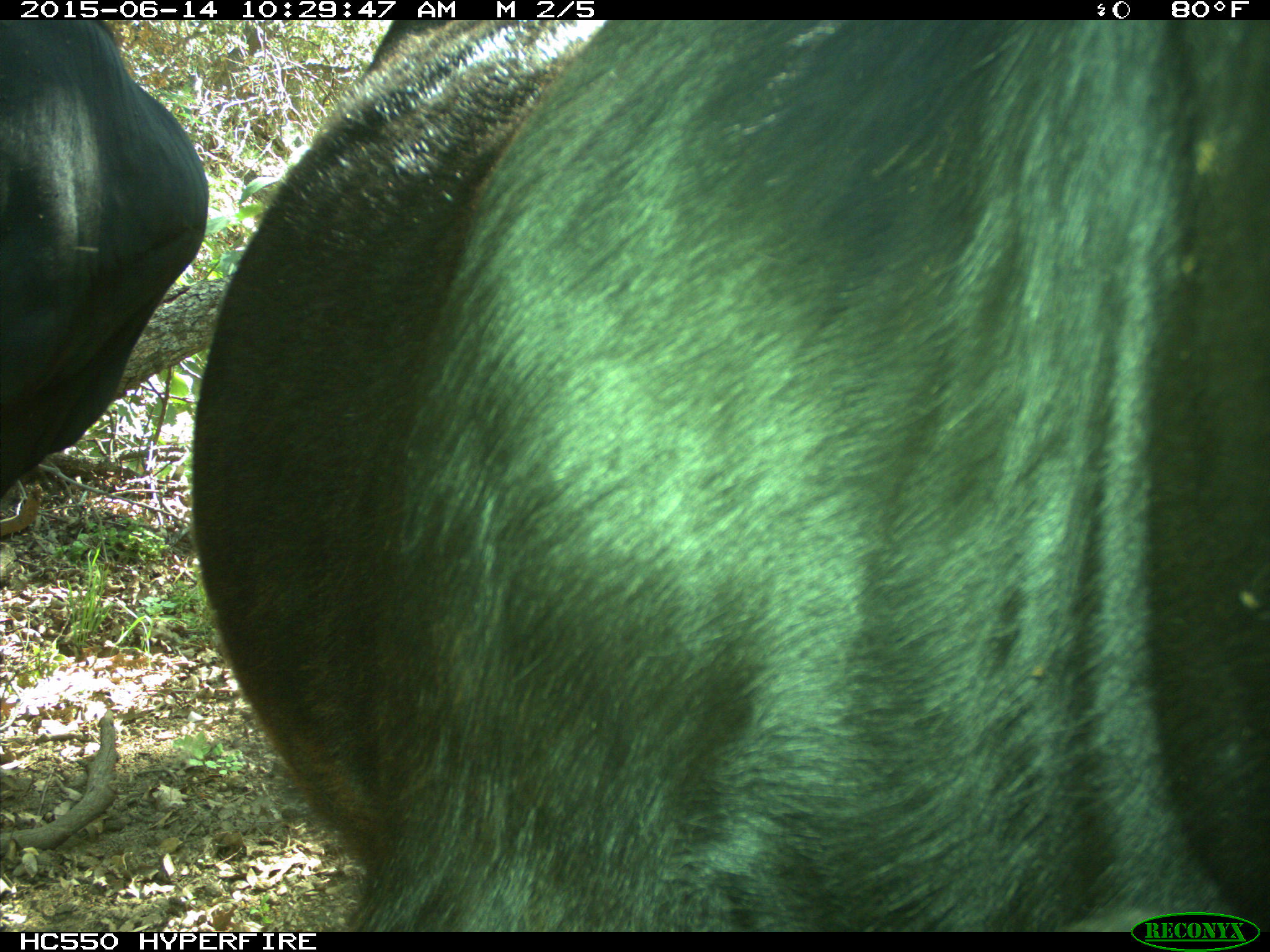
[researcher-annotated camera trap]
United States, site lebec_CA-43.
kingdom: Animalia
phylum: Chordata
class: Mammalia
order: Artiodactyla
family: Bovidae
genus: Bos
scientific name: Bos taurus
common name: domestic cow